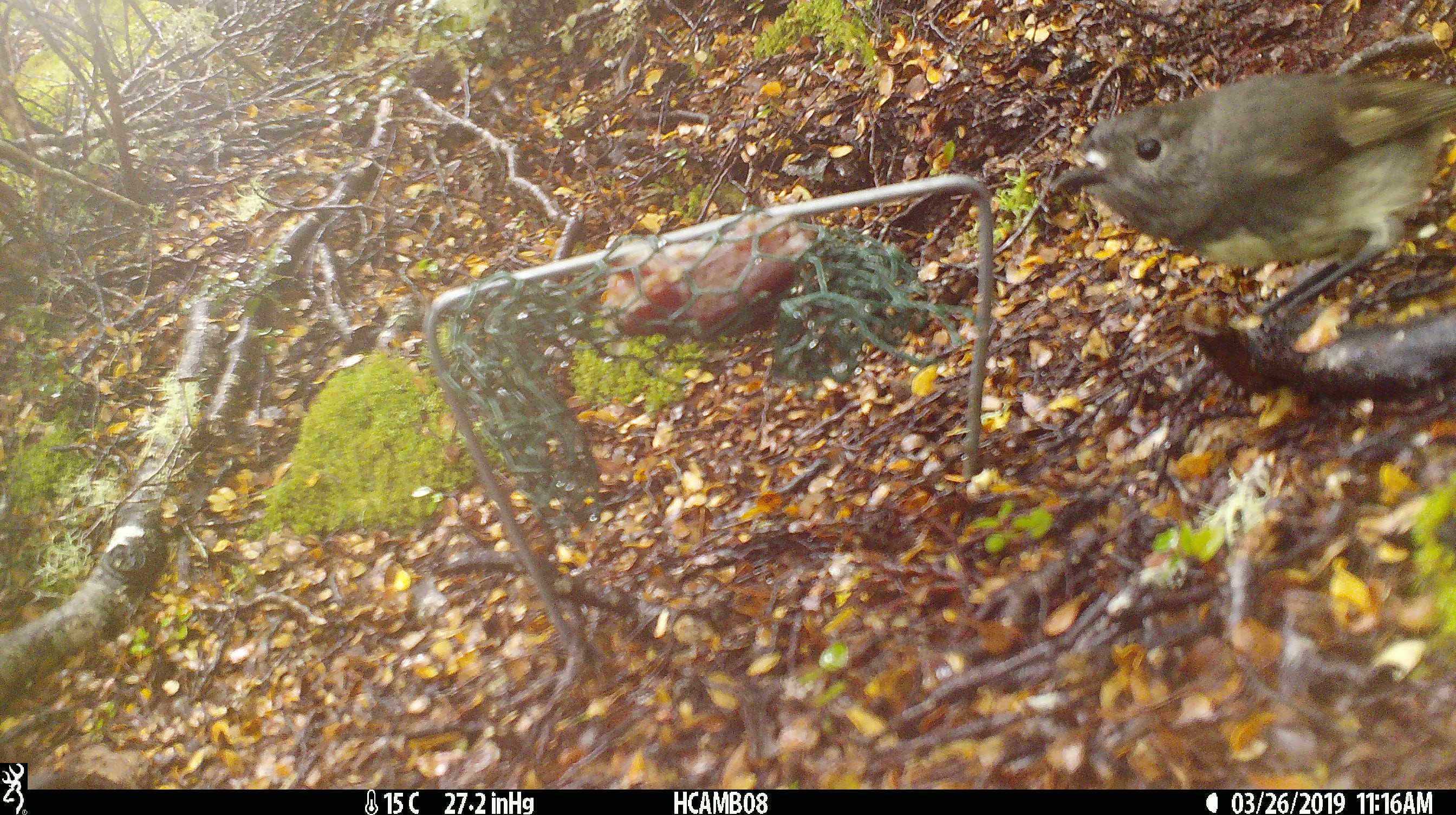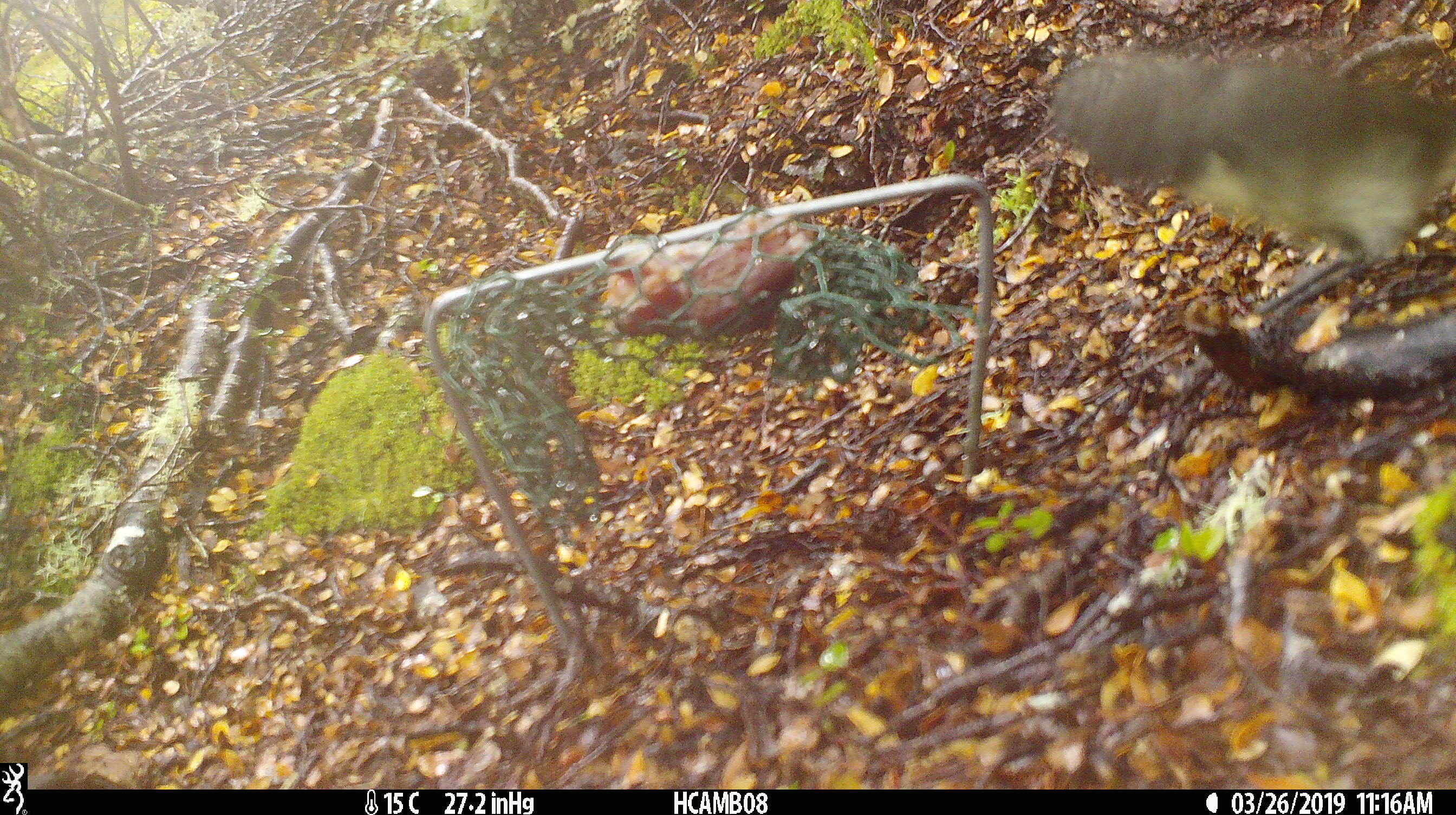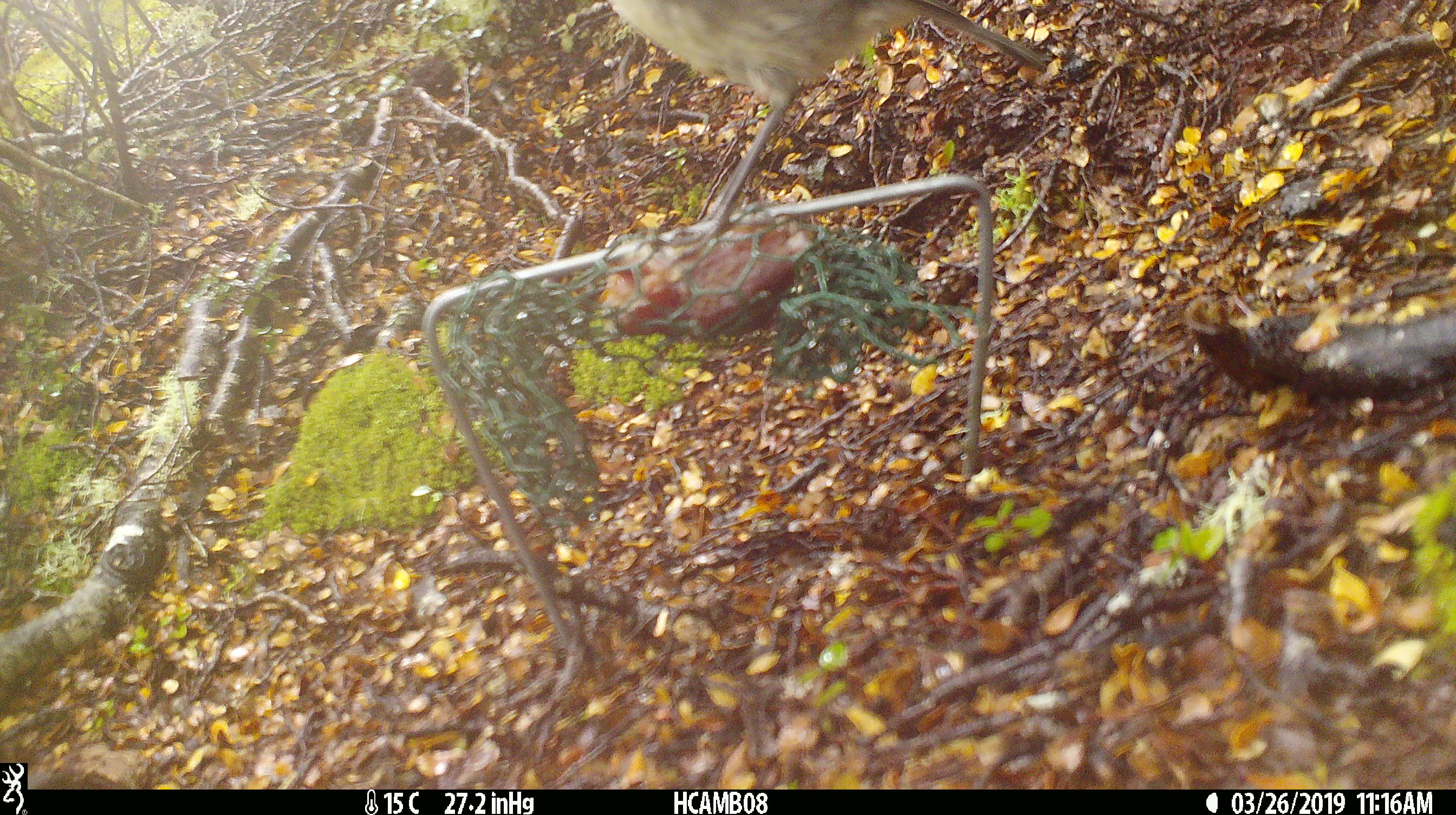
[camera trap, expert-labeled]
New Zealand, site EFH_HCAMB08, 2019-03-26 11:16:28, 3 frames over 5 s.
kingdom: Animalia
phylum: Chordata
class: Aves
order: Passeriformes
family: Petroicidae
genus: Petroica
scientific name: Petroica australis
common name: new zealand robin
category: robin